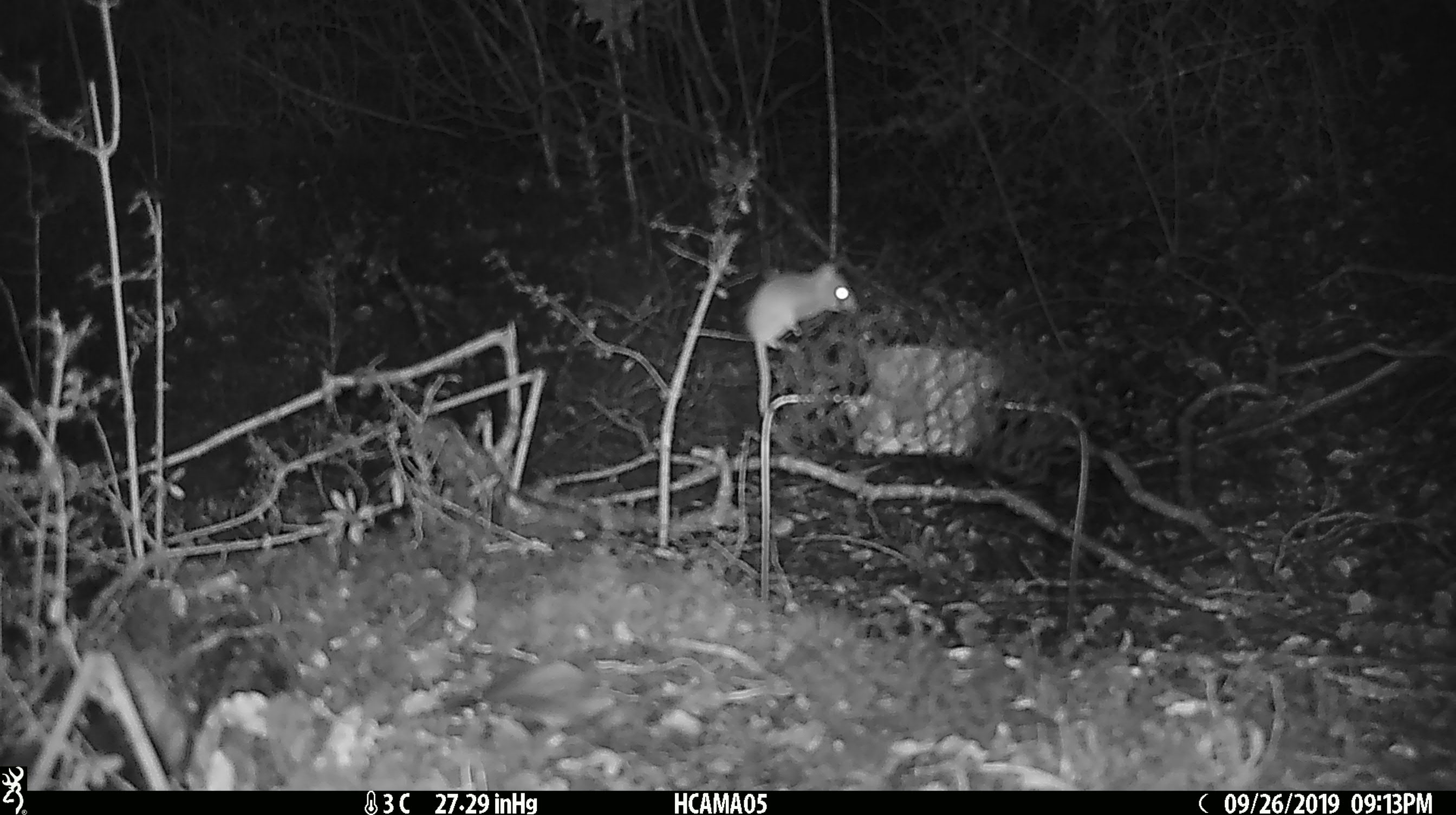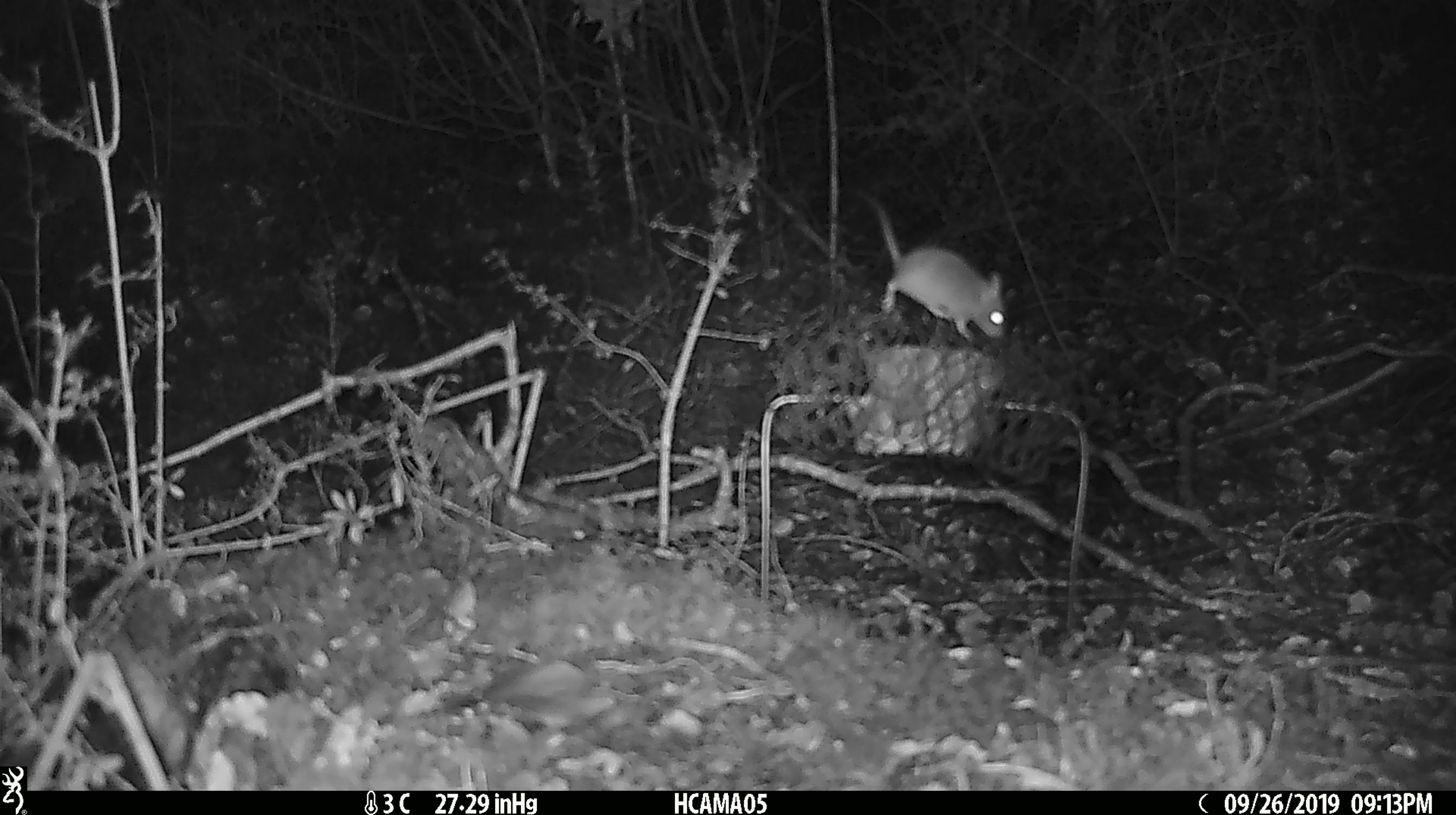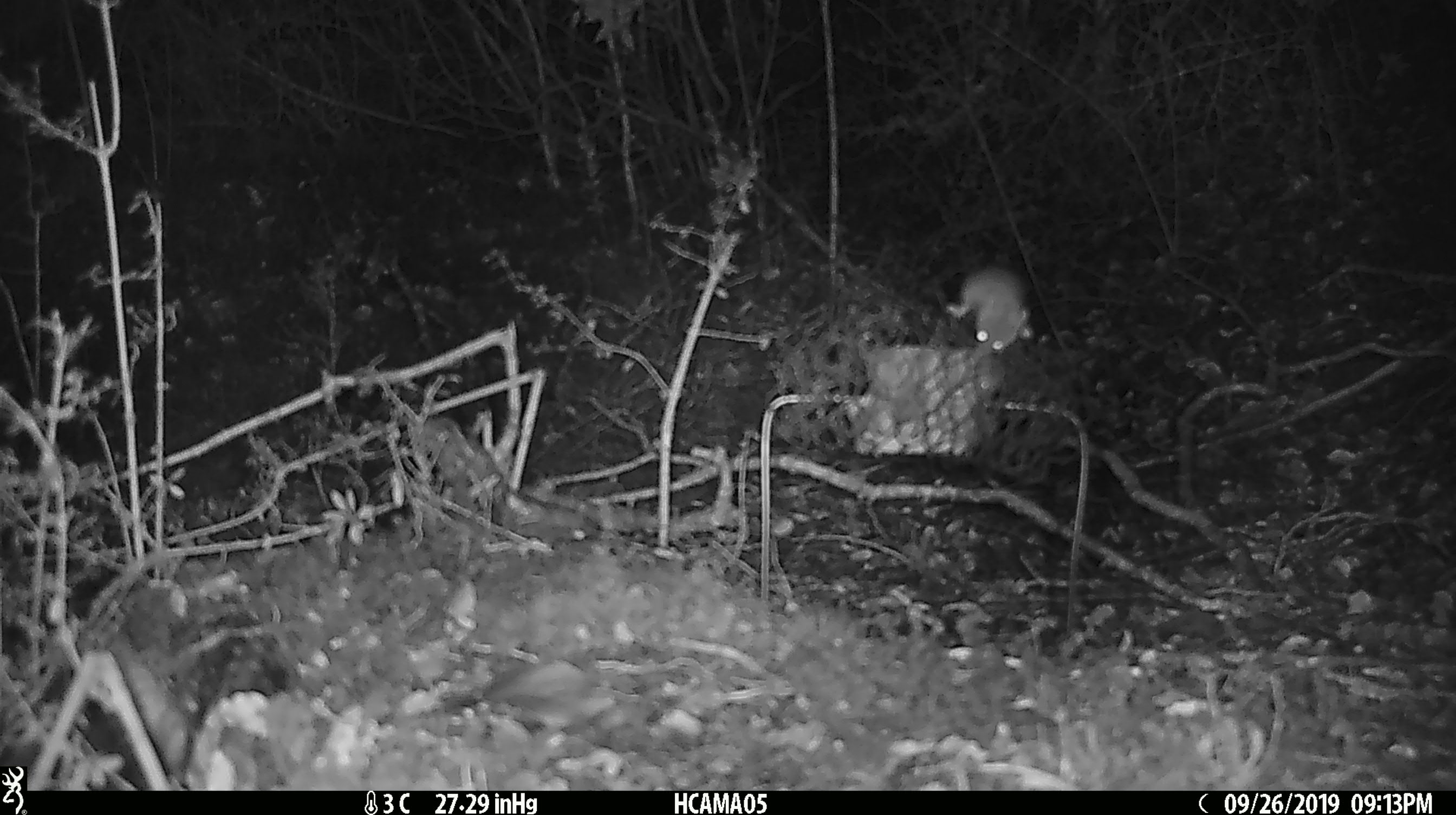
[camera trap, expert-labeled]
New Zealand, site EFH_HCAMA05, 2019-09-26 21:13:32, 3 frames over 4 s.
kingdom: Animalia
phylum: Chordata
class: Mammalia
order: Rodentia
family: Muridae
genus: Mus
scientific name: Mus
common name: mouse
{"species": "mouse (Mus)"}